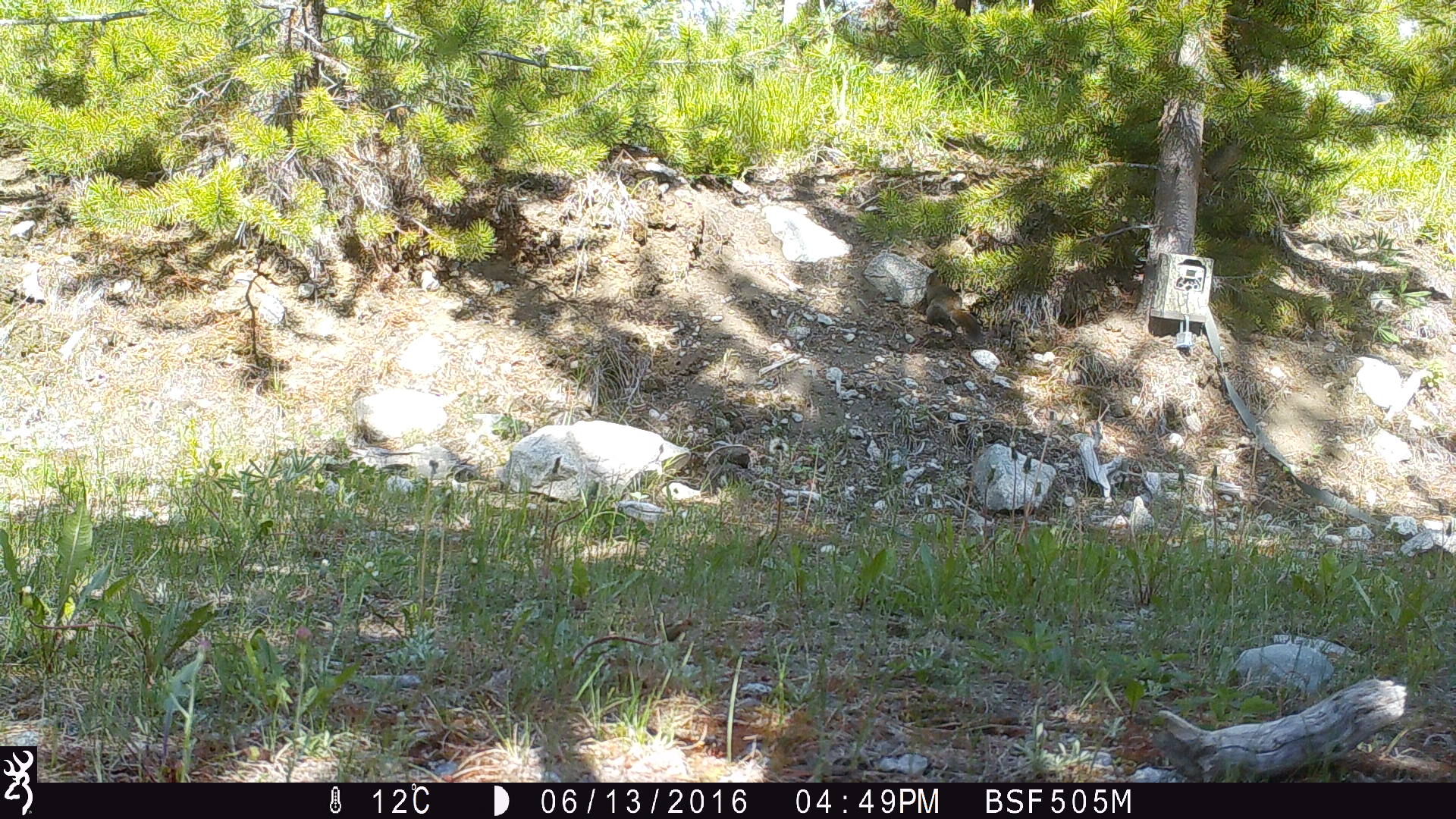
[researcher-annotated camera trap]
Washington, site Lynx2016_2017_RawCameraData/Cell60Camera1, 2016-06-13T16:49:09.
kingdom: Animalia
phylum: Chordata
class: Mammalia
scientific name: Mammalia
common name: small mammal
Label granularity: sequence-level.